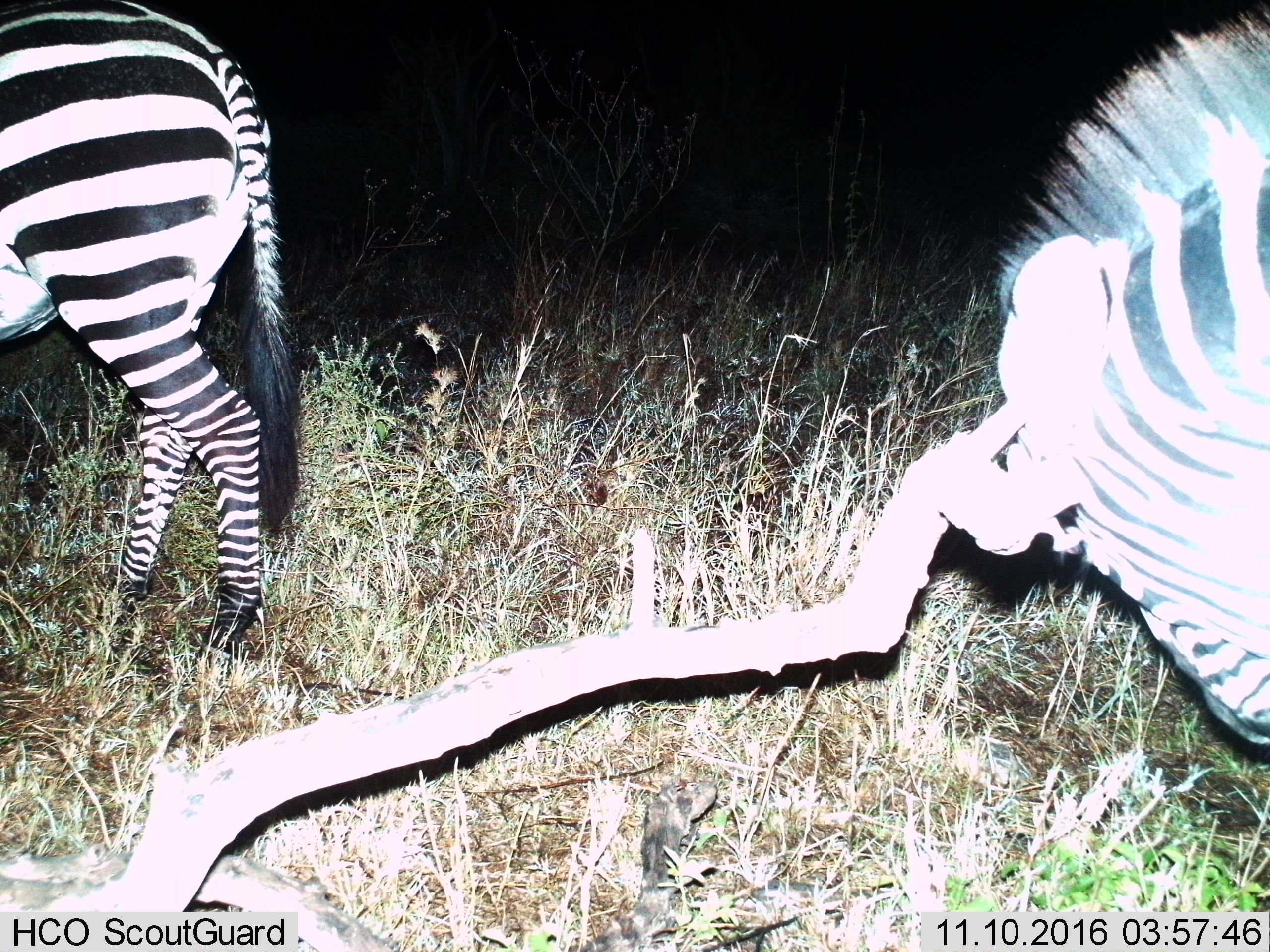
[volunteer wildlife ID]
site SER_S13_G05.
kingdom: Animalia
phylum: Chordata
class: Mammalia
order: Perissodactyla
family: Equidae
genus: Equus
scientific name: Equus quagga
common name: plains zebra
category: zebraplains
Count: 2.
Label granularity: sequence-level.